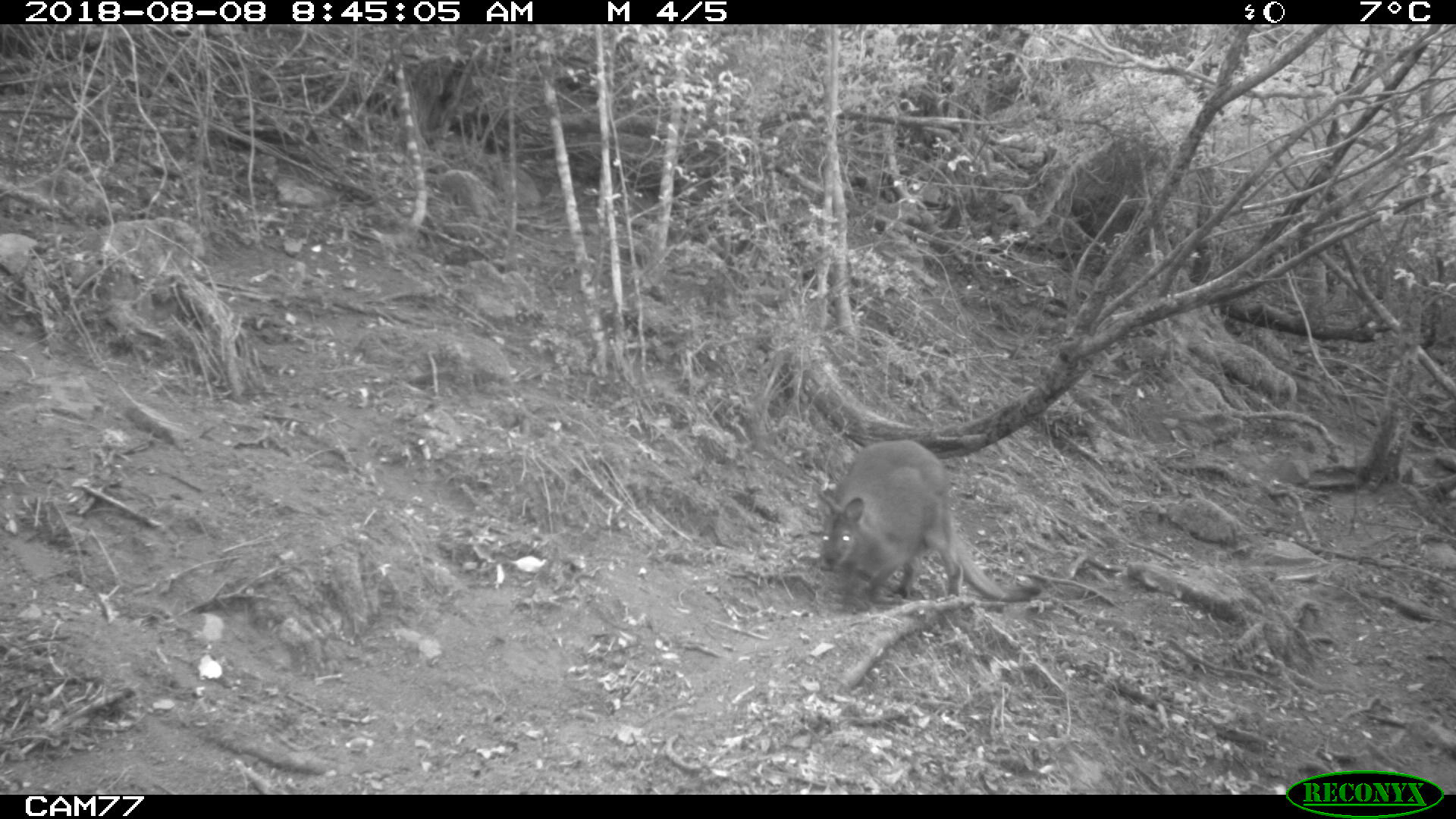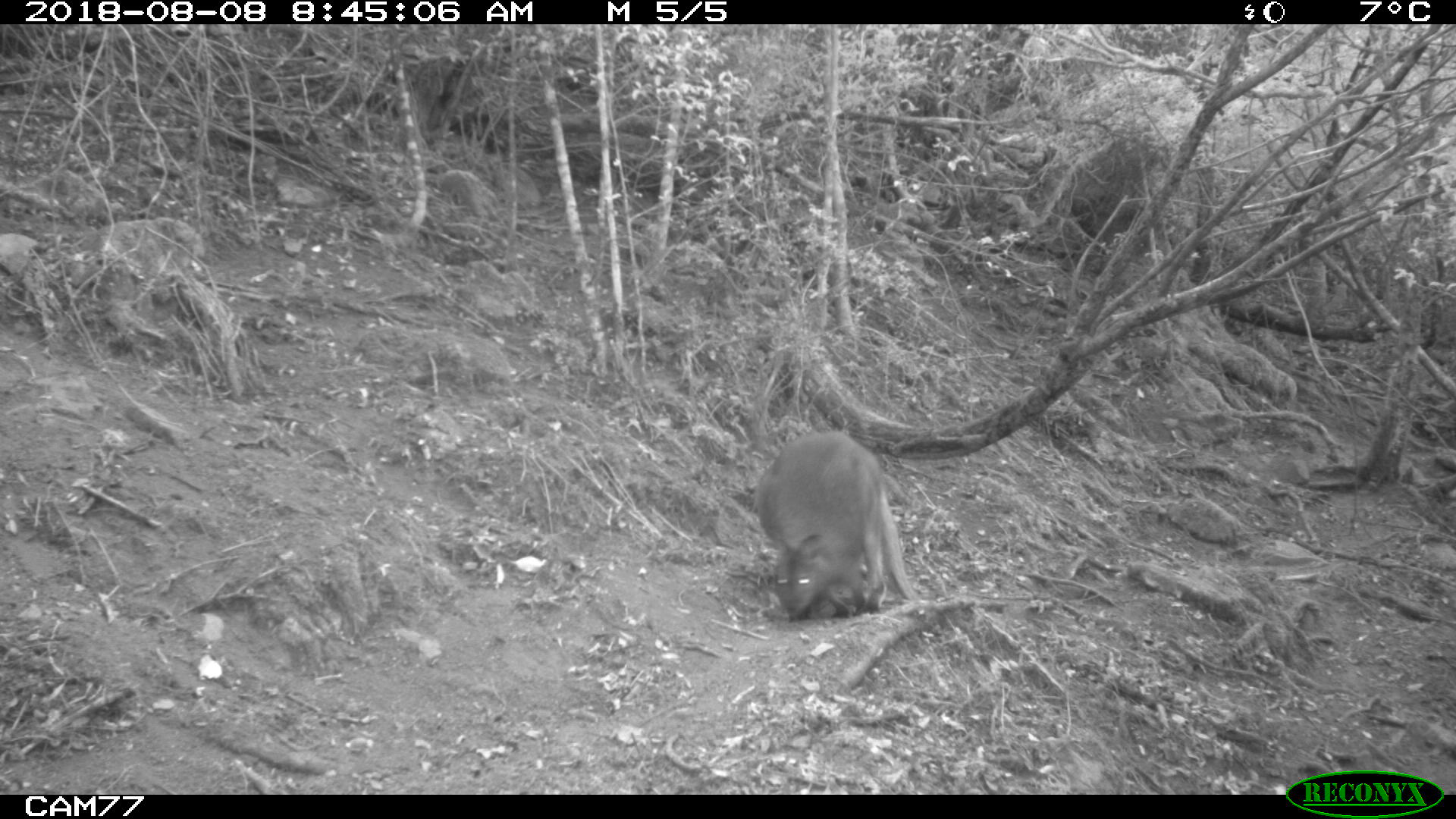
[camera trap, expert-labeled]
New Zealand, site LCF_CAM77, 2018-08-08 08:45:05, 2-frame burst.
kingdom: Animalia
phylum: Chordata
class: Mammalia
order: Diprotodontia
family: Macropodidae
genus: Notamacropus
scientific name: Notamacropus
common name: wallaby